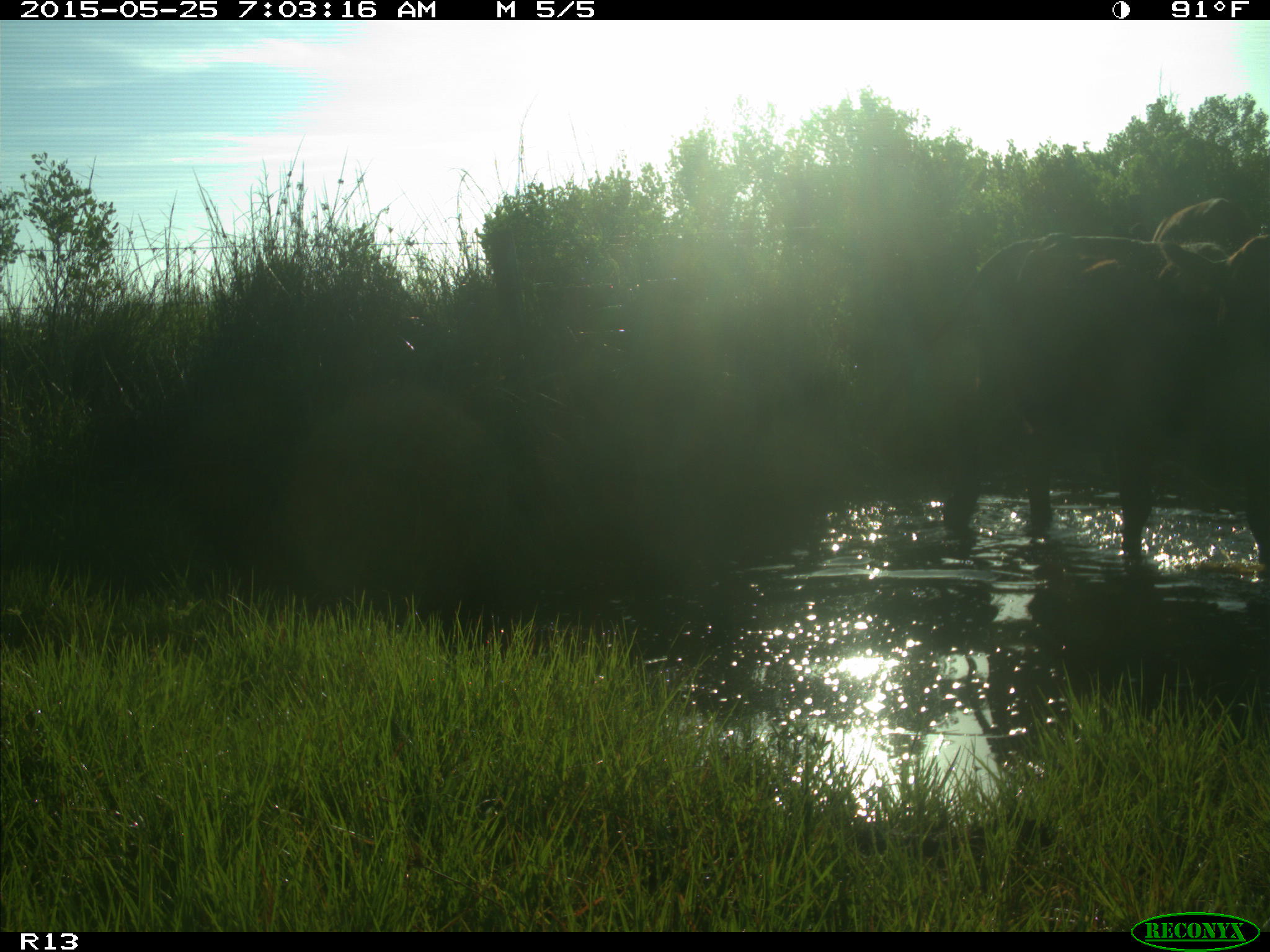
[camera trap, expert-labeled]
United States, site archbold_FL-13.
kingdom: Animalia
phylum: Chordata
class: Mammalia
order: Artiodactyla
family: Bovidae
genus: Bos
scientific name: Bos taurus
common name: domestic cow